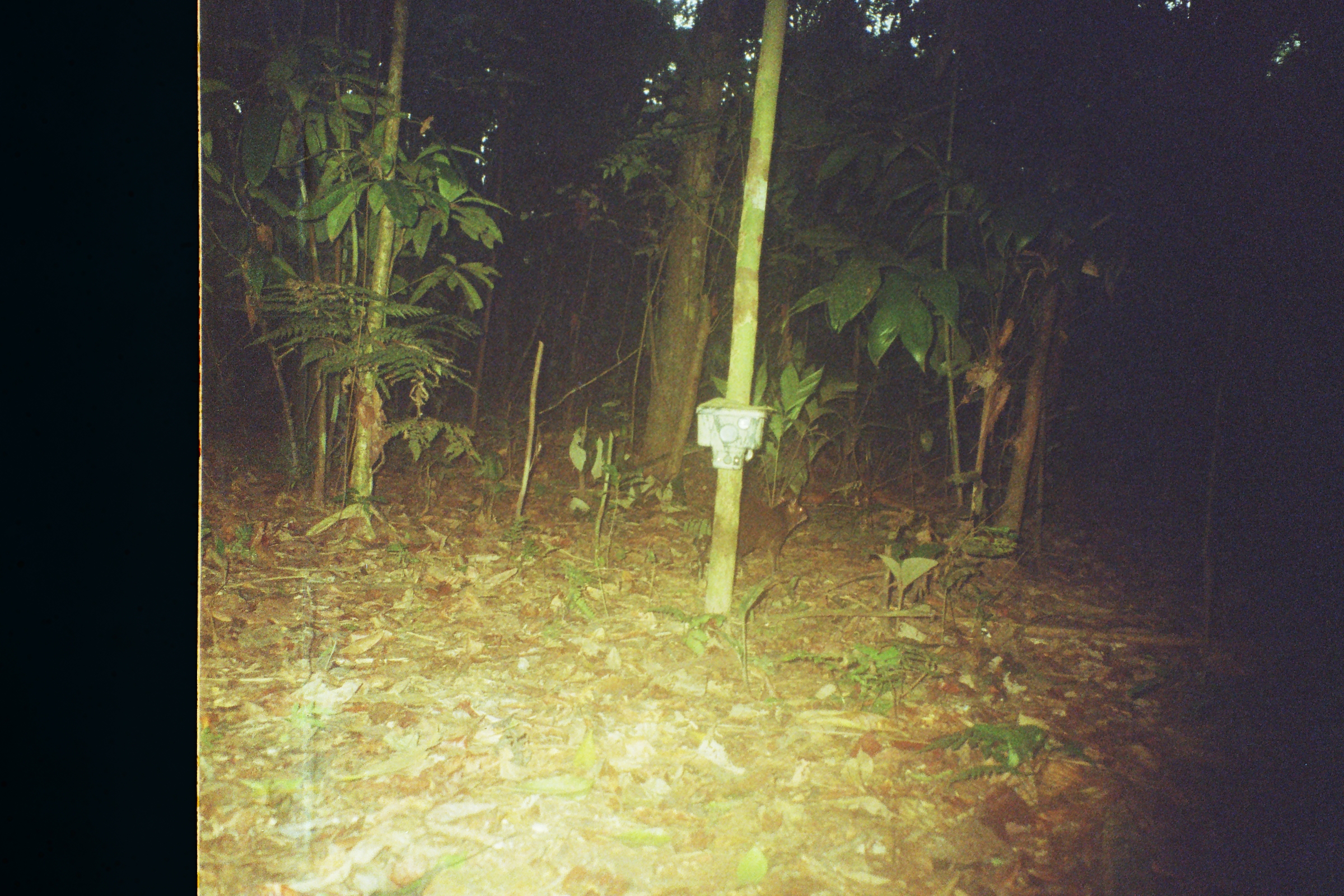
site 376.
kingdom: Animalia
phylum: Chordata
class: Mammalia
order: Rodentia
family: Dasyproctidae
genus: Dasyprocta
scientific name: Dasyprocta punctata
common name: central american agouti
Dasyprocta punctata (central american agouti).